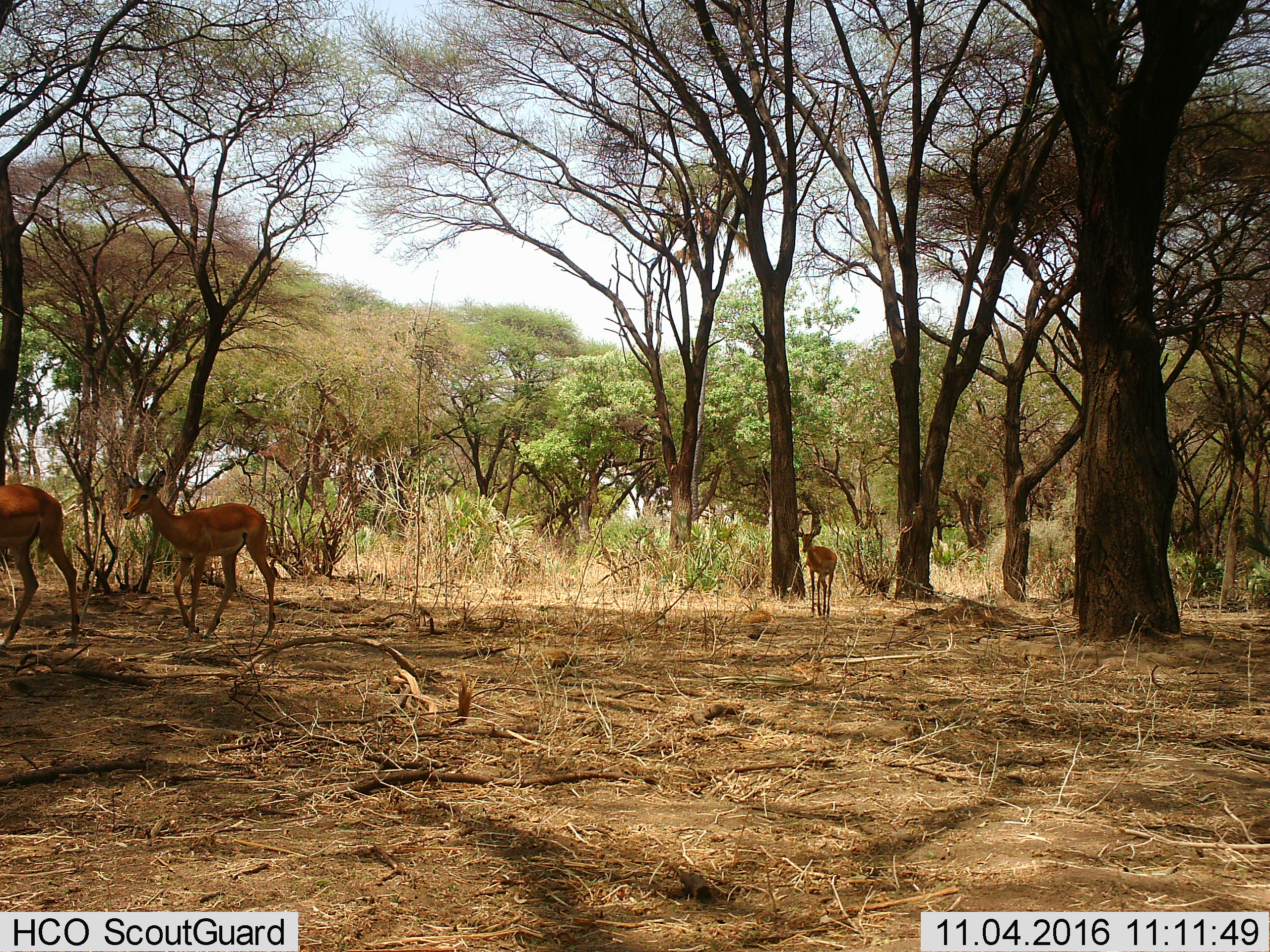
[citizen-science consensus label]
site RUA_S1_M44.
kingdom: Animalia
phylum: Chordata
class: Mammalia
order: Artiodactyla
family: Bovidae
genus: Aepyceros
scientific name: Aepyceros melampus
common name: impala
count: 3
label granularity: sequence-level